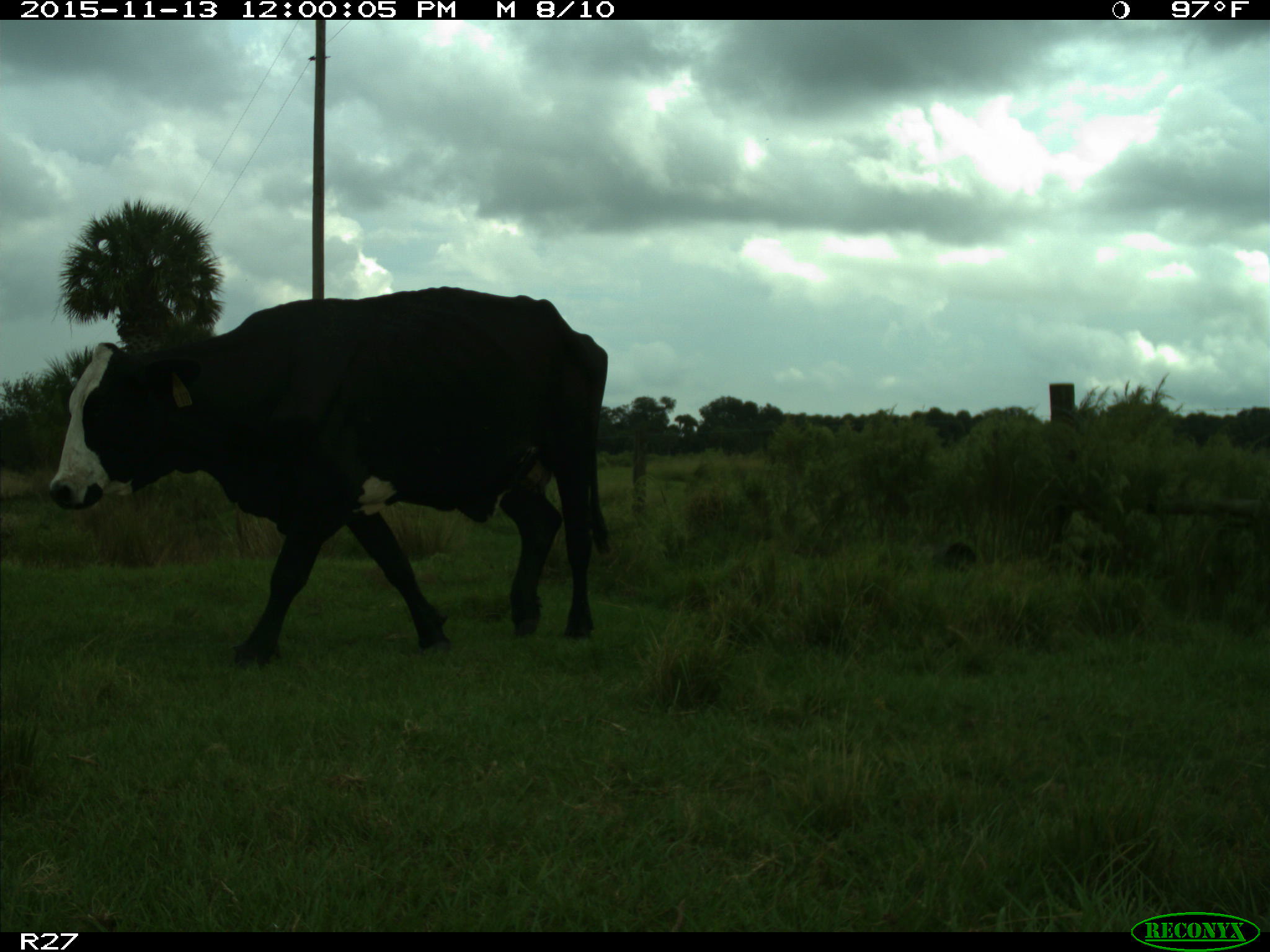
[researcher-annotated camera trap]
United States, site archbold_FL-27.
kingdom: Animalia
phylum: Chordata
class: Mammalia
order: Artiodactyla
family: Bovidae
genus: Bos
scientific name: Bos taurus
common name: domestic cow